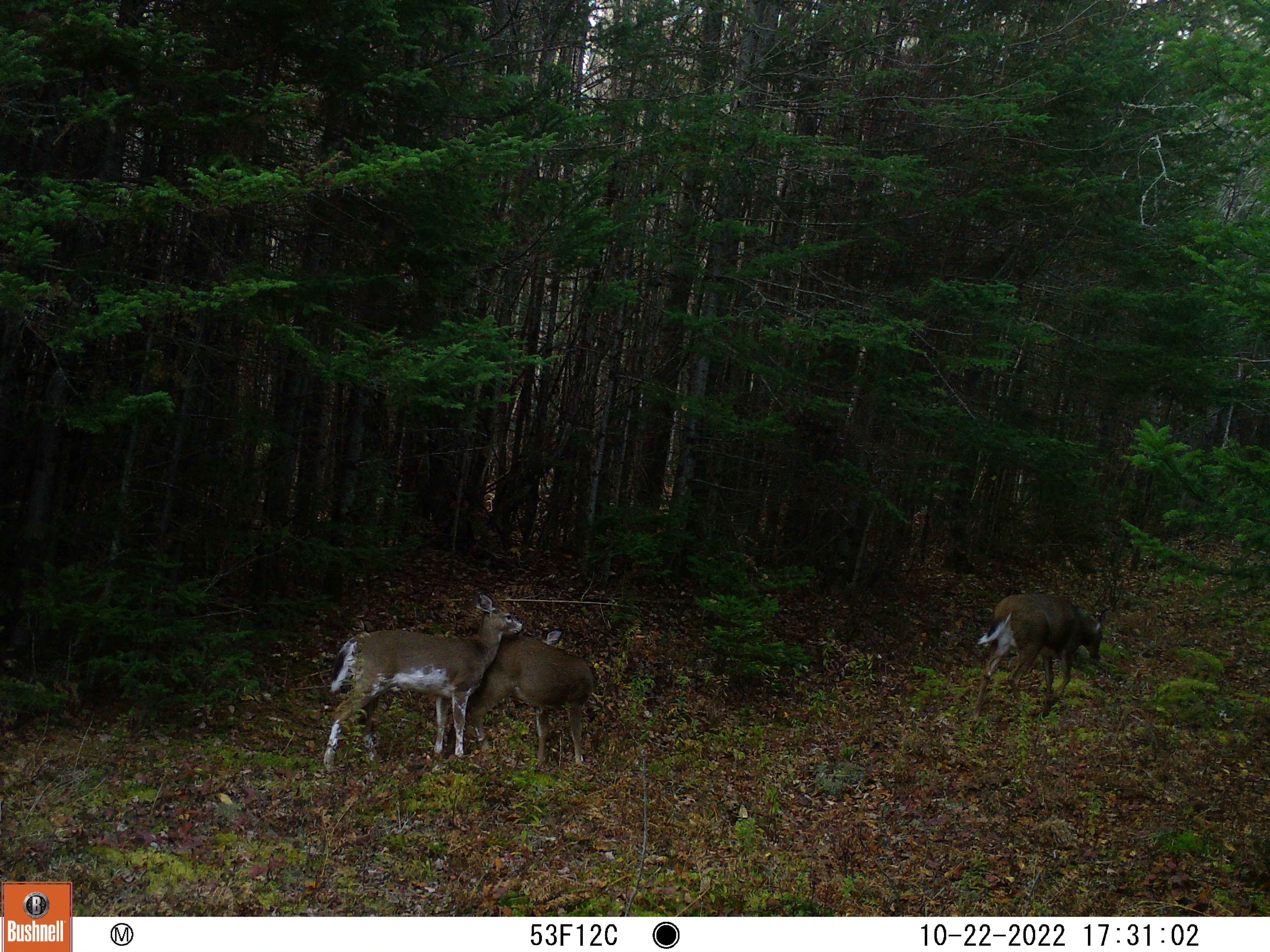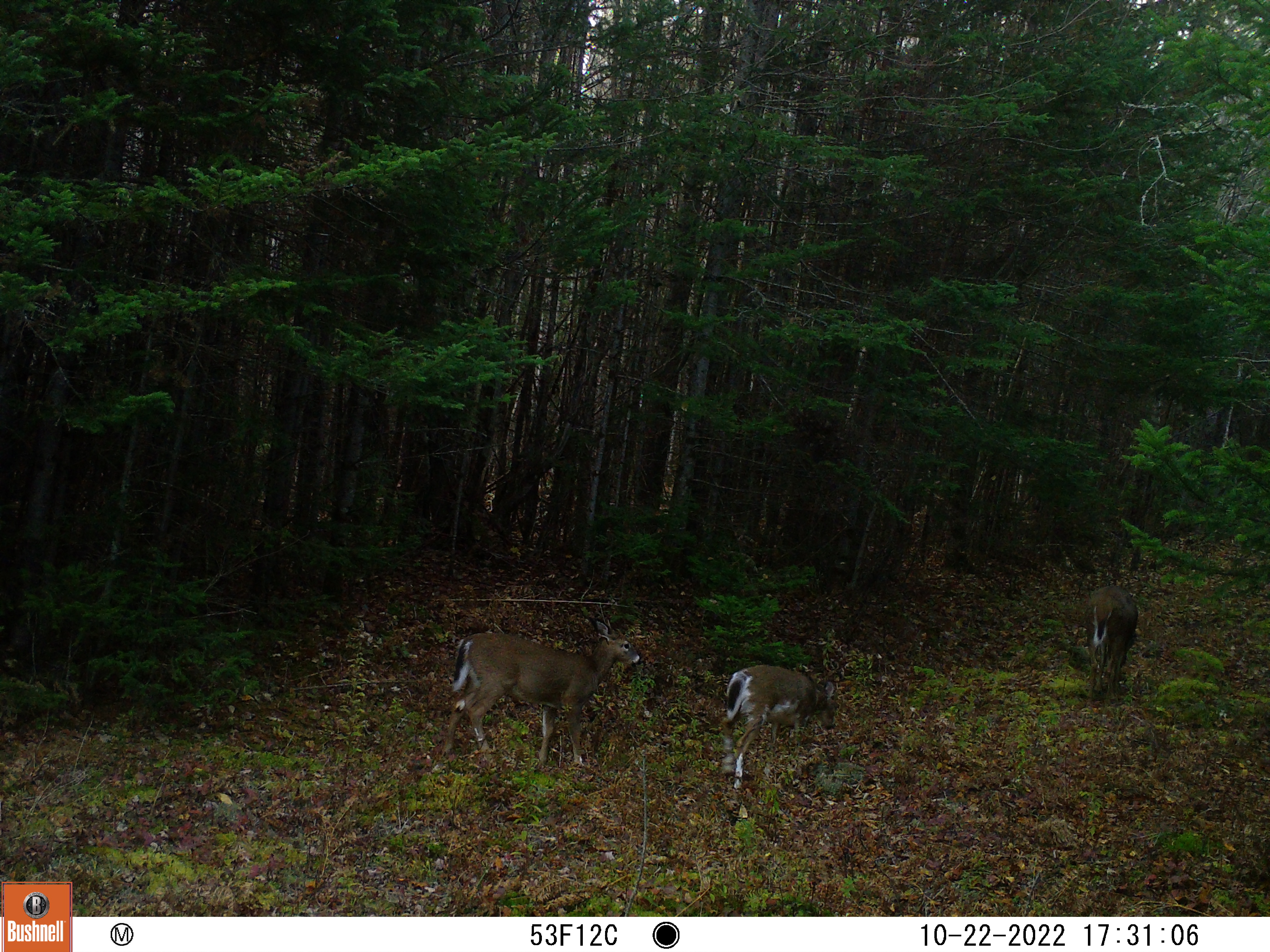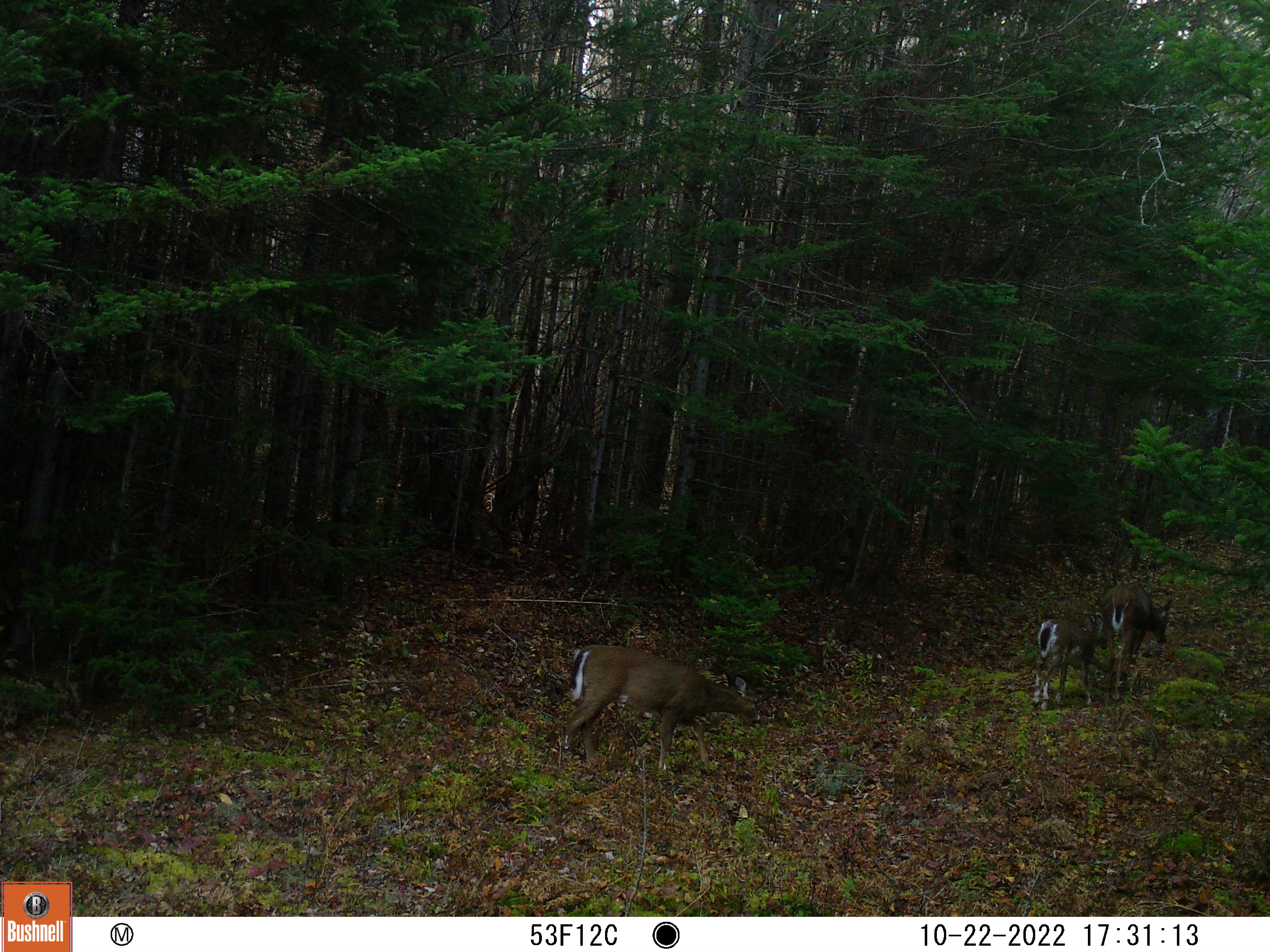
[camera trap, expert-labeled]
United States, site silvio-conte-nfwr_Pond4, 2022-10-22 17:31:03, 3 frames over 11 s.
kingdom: Animalia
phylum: Chordata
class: Mammalia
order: Artiodactyla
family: Cervidae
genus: Odocoileus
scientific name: Odocoileus virginianus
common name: white-tailed deer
White-tailed deer (Odocoileus virginianus).